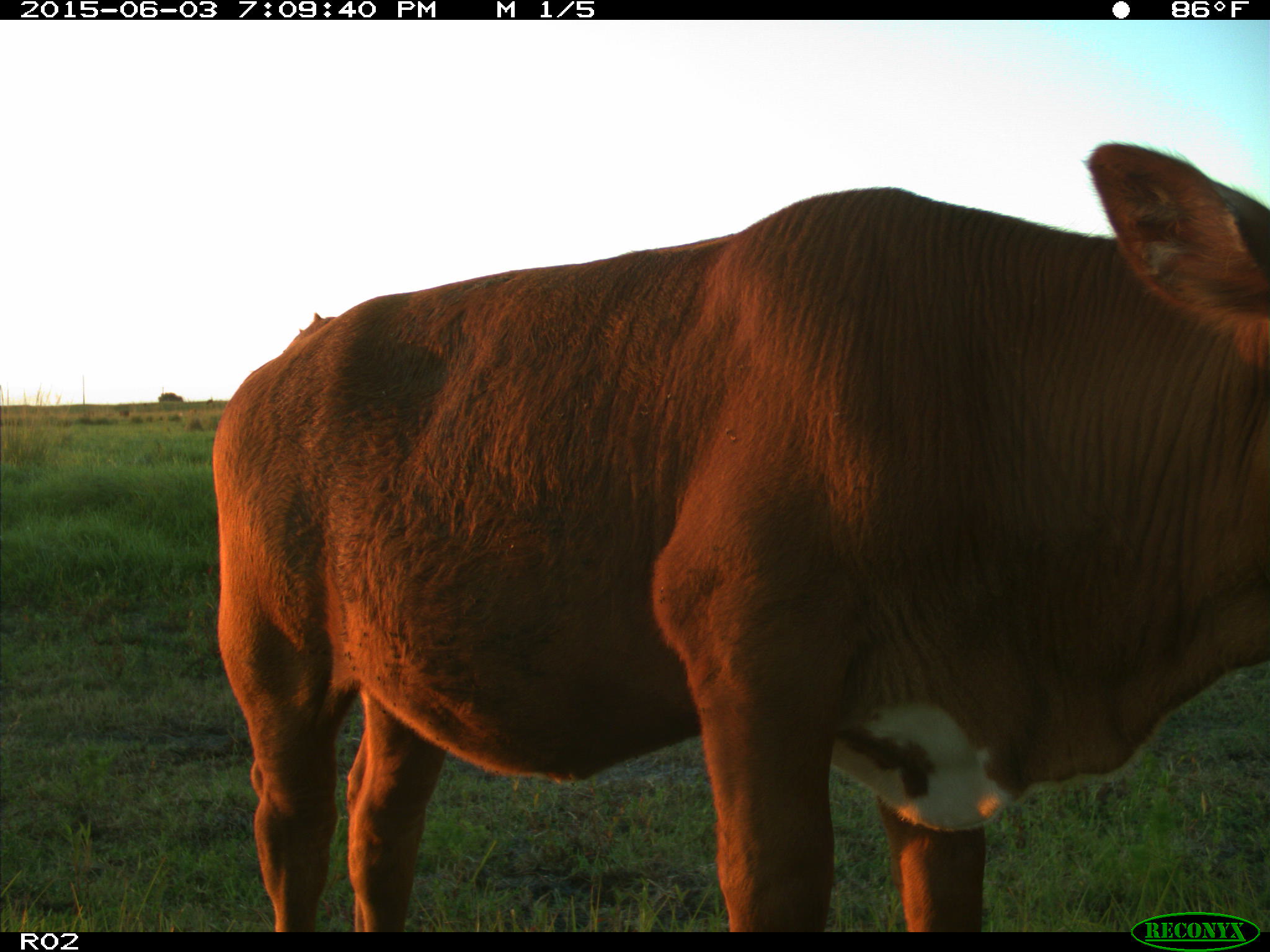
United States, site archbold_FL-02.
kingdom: Animalia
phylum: Chordata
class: Mammalia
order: Artiodactyla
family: Bovidae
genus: Bos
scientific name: Bos taurus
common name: domestic cow